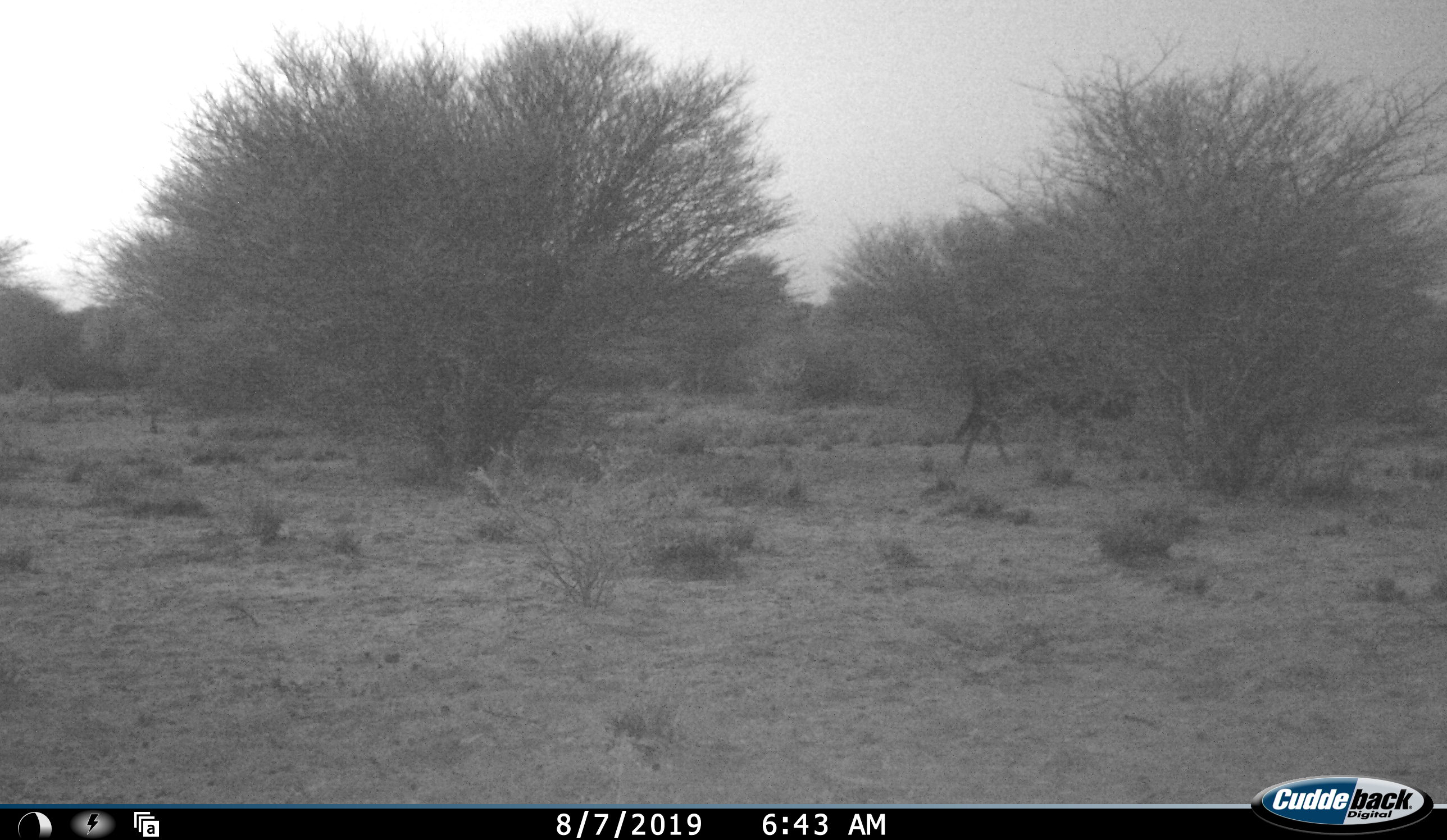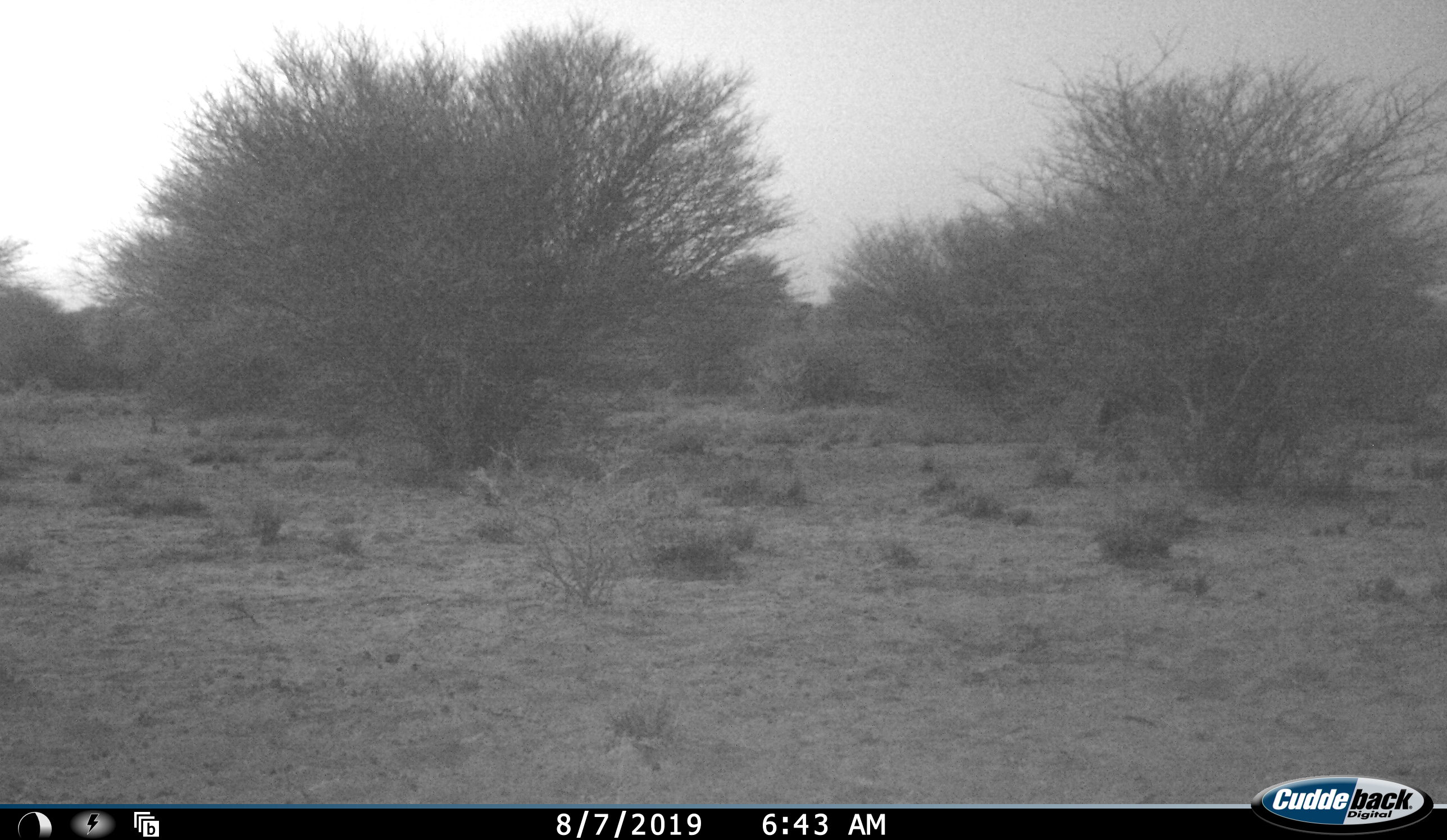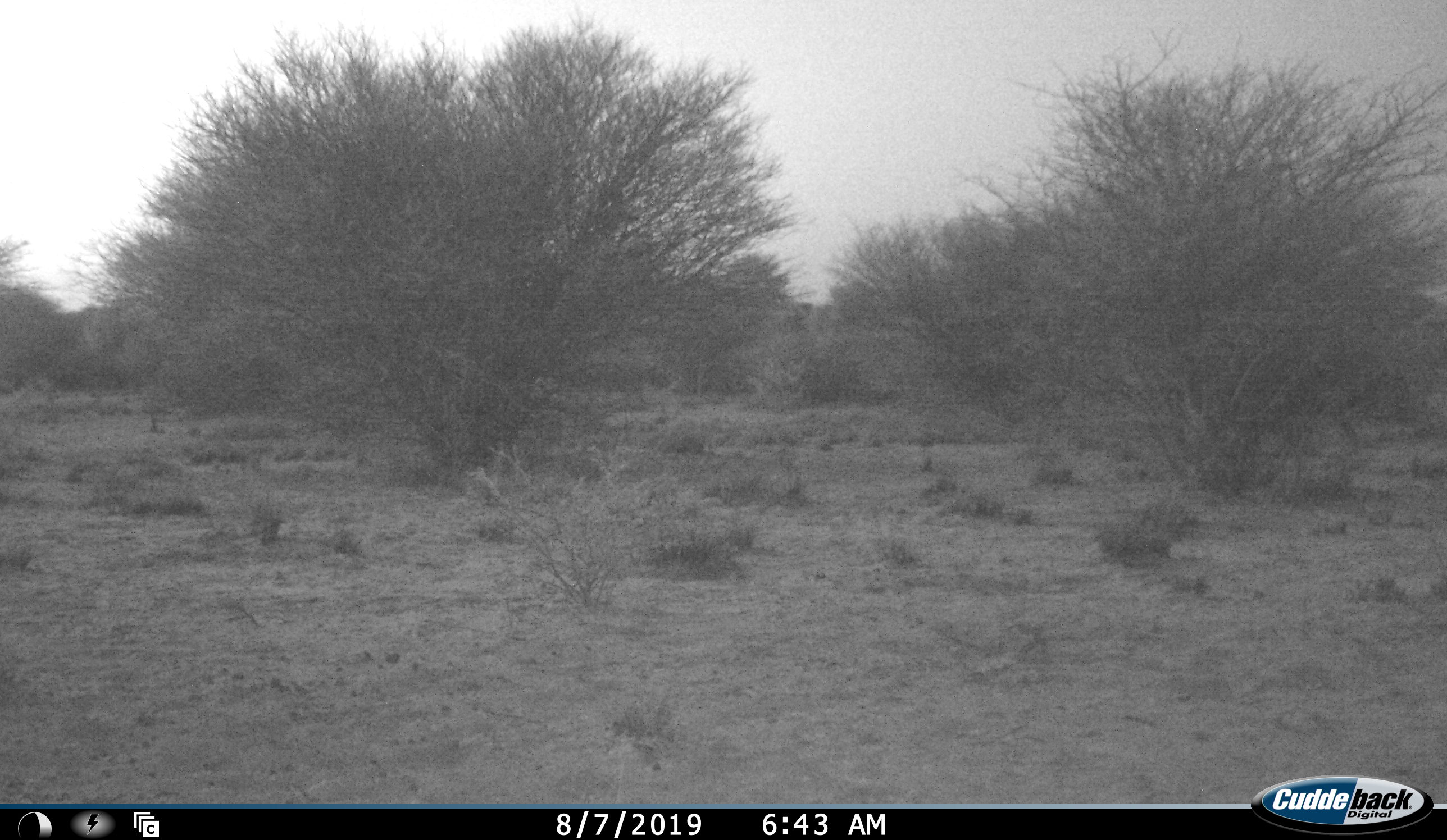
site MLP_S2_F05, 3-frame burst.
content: unidentified animal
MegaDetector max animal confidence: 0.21